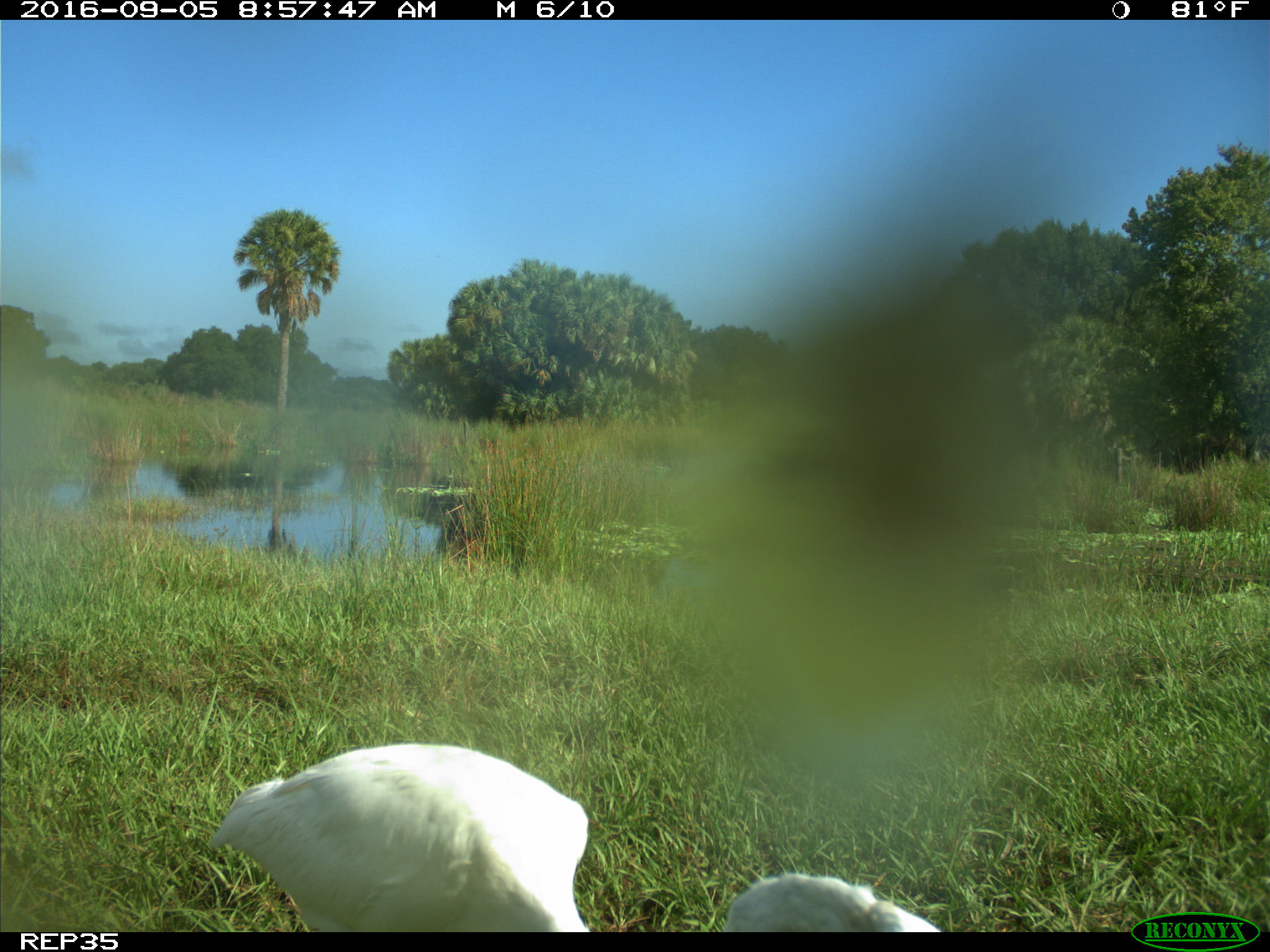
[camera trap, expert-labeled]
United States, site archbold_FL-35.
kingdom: Animalia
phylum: Chordata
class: Aves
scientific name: Aves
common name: birds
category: unidentified bird